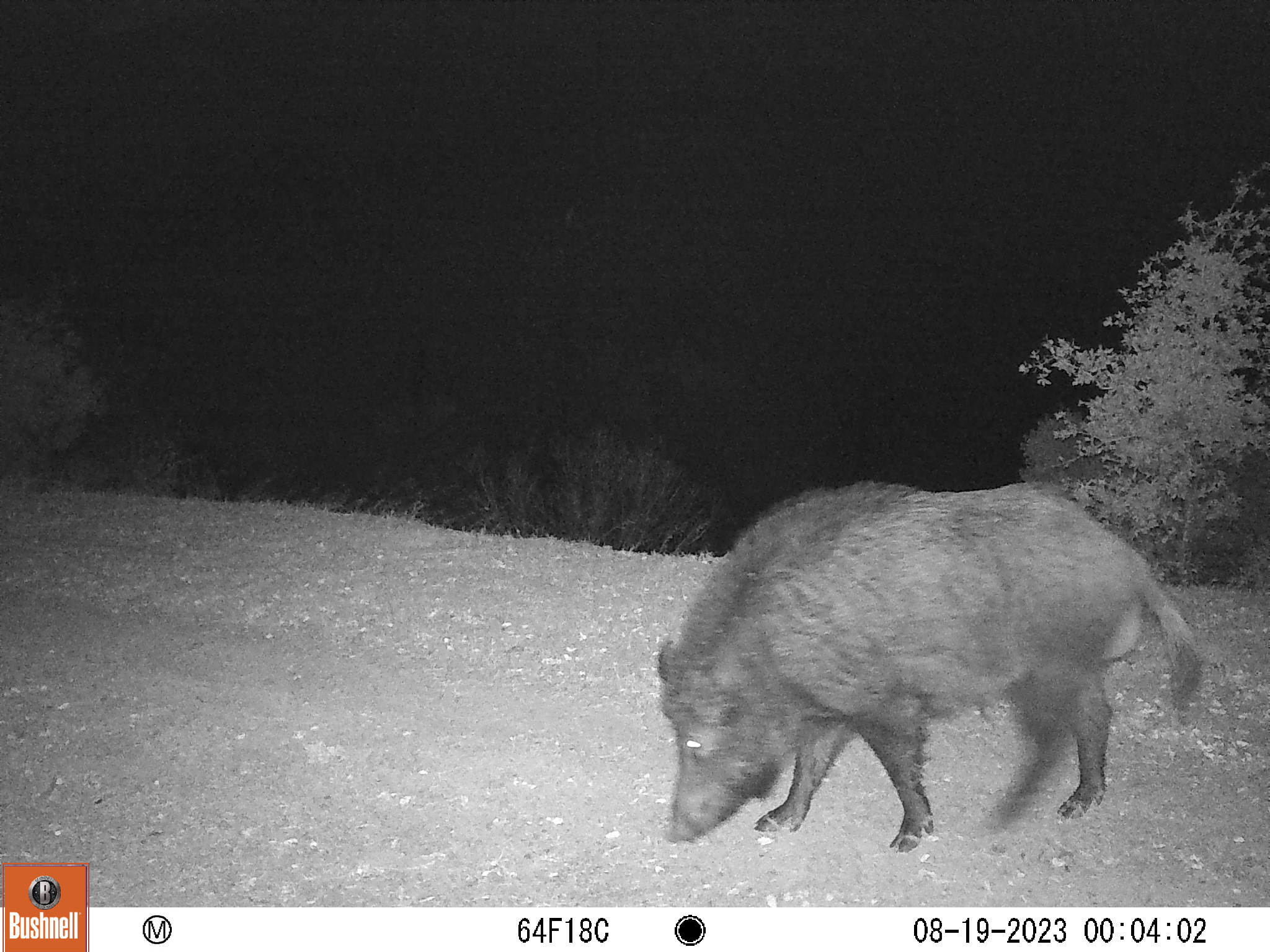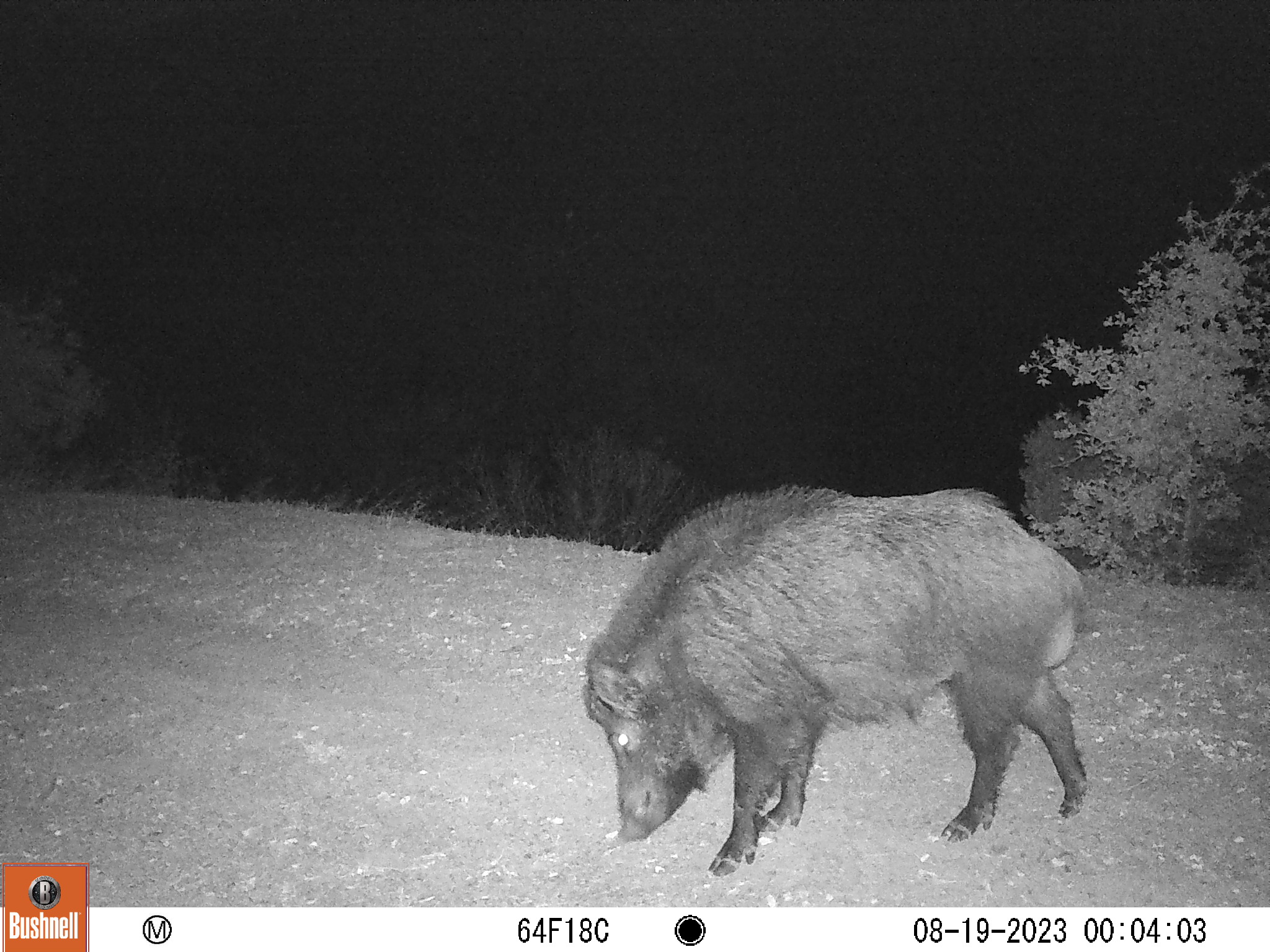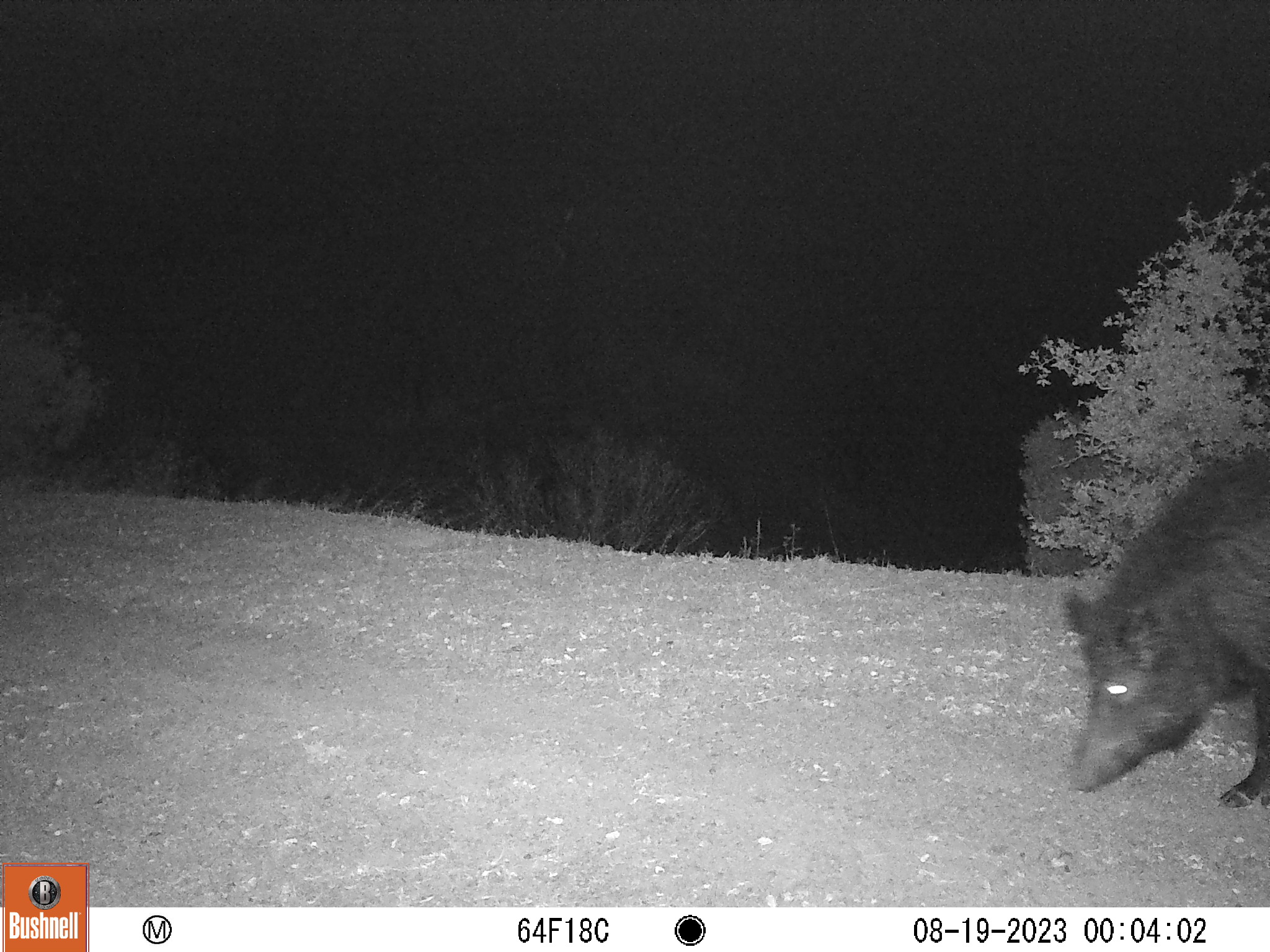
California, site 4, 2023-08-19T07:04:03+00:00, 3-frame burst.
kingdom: Animalia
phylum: Chordata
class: Mammalia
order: Artiodactyla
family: Suidae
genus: Sus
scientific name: Sus scrofa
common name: wild boar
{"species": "wild boar (Sus scrofa)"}